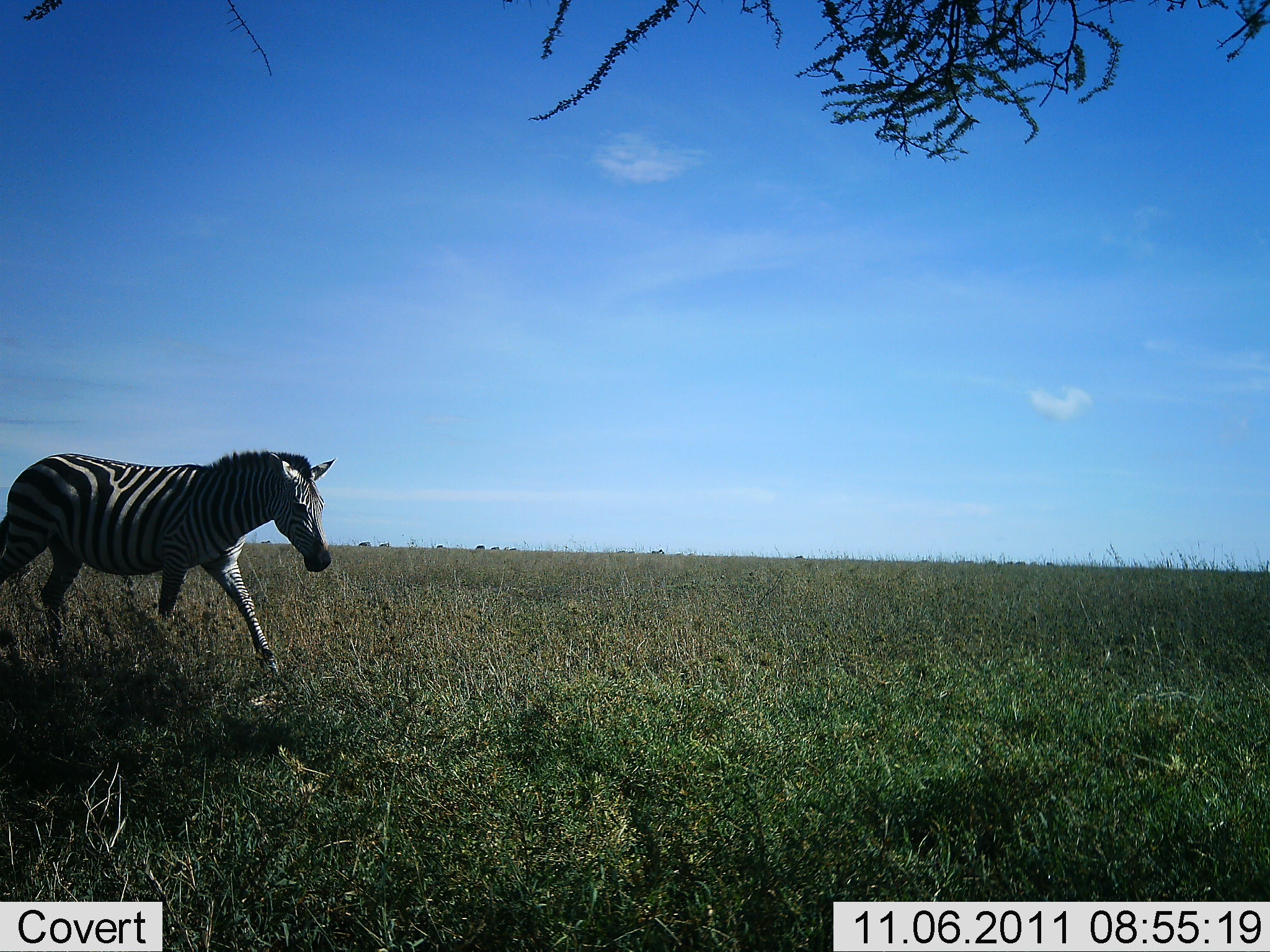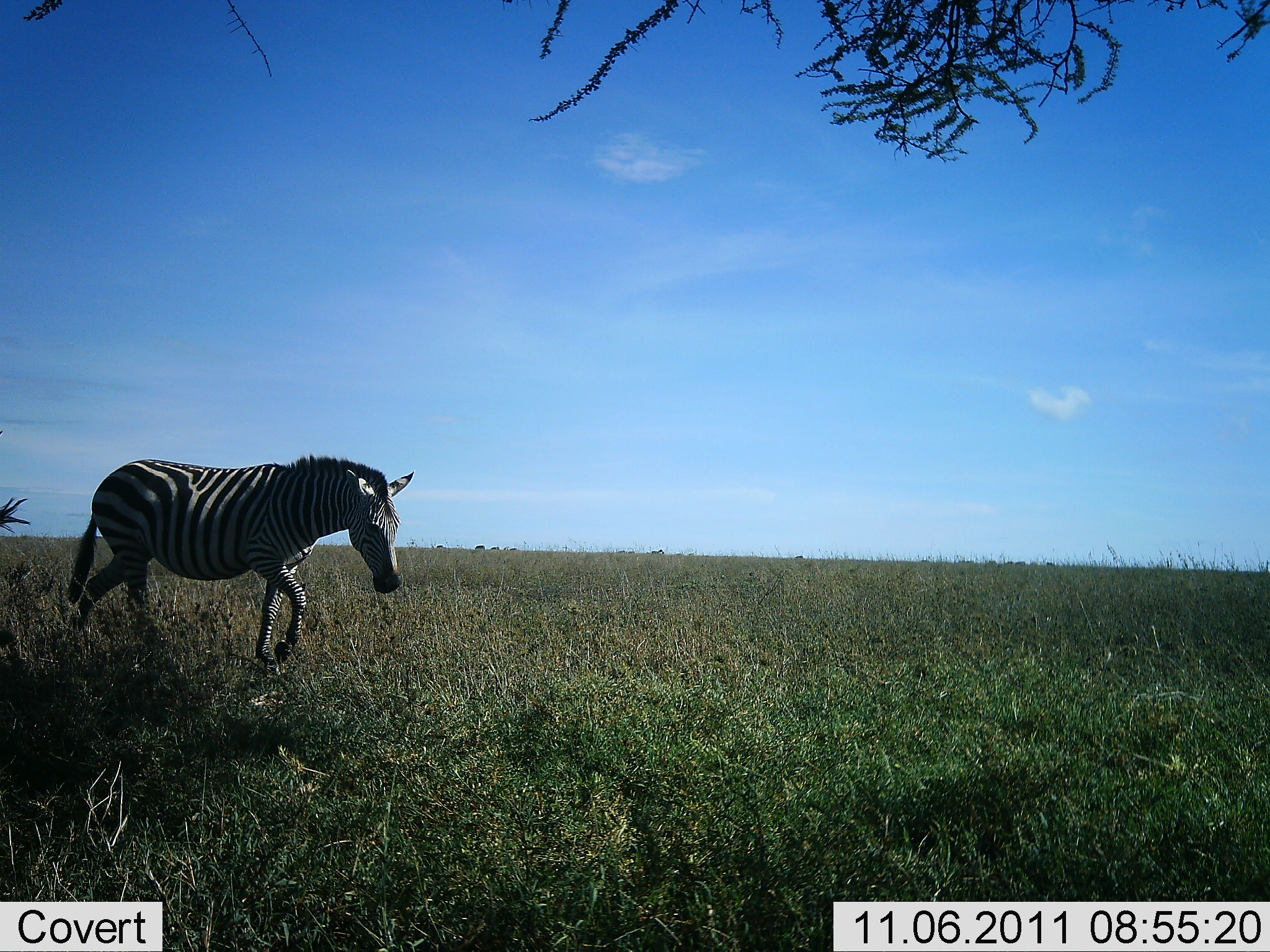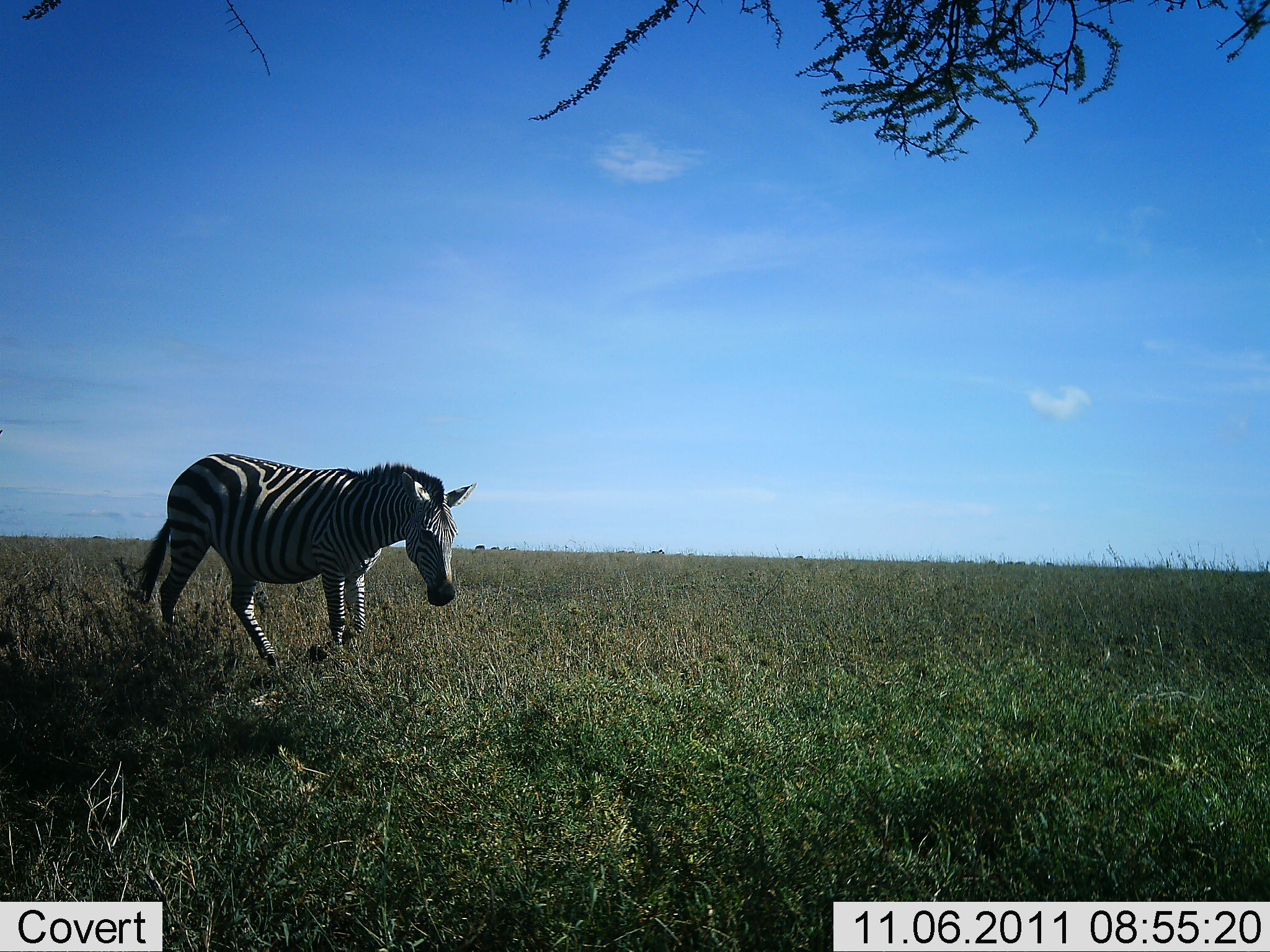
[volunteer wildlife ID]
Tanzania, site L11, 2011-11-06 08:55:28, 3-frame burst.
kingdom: Animalia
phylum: Chordata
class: Mammalia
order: Perissodactyla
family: Equidae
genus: Equus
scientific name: Equus quagga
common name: plains zebra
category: zebra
Zebra (plains zebra) (Equus quagga), count 1. Behavior (volunteer vote fractions): standing 8%, resting 0%, moving 100%, interacting 0%. Young present (vote fraction): 0%. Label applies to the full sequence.